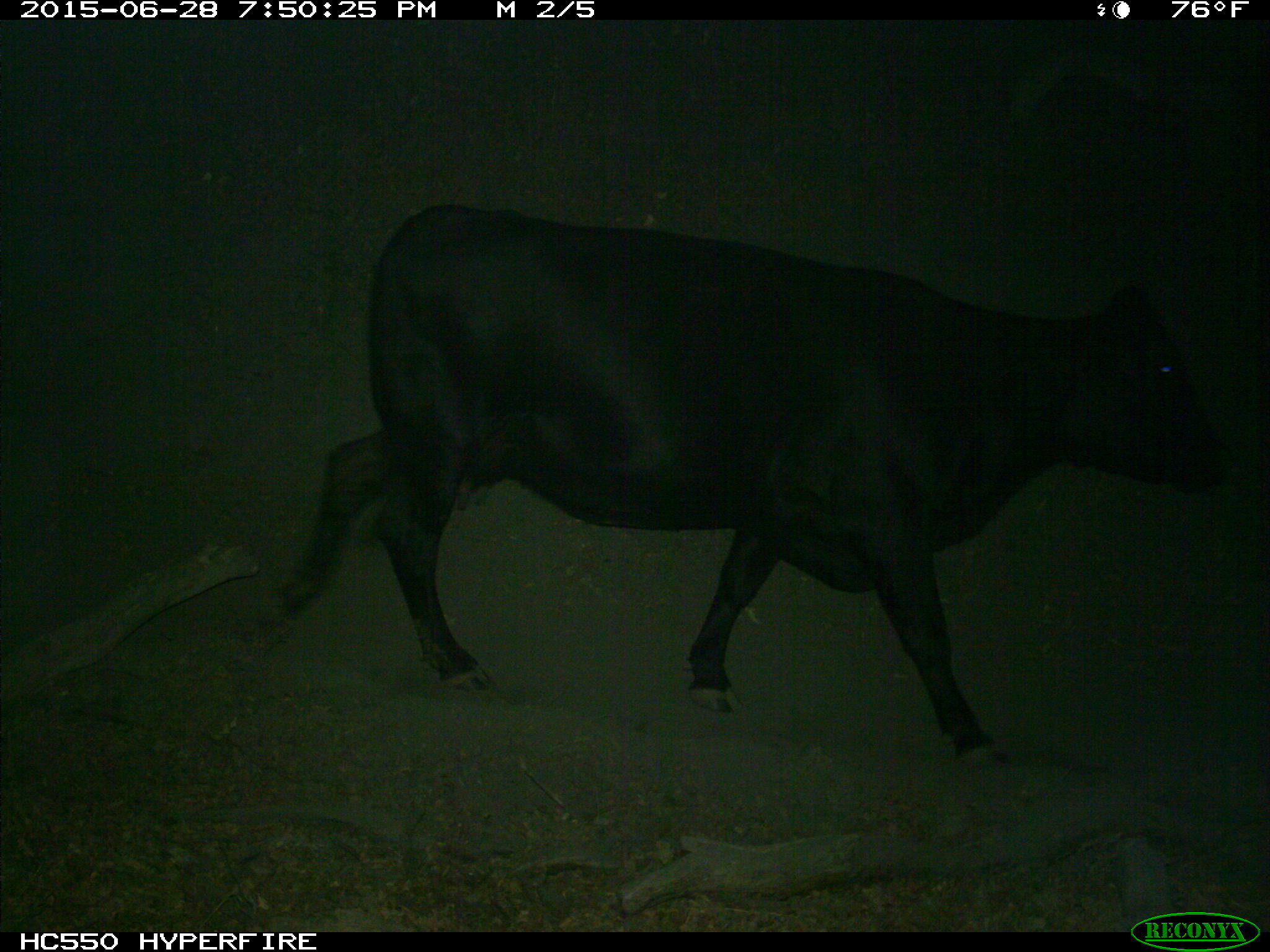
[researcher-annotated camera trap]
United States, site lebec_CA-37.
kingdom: Animalia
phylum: Chordata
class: Mammalia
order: Artiodactyla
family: Bovidae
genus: Bos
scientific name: Bos taurus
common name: domestic cow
Bos taurus (domestic cow).